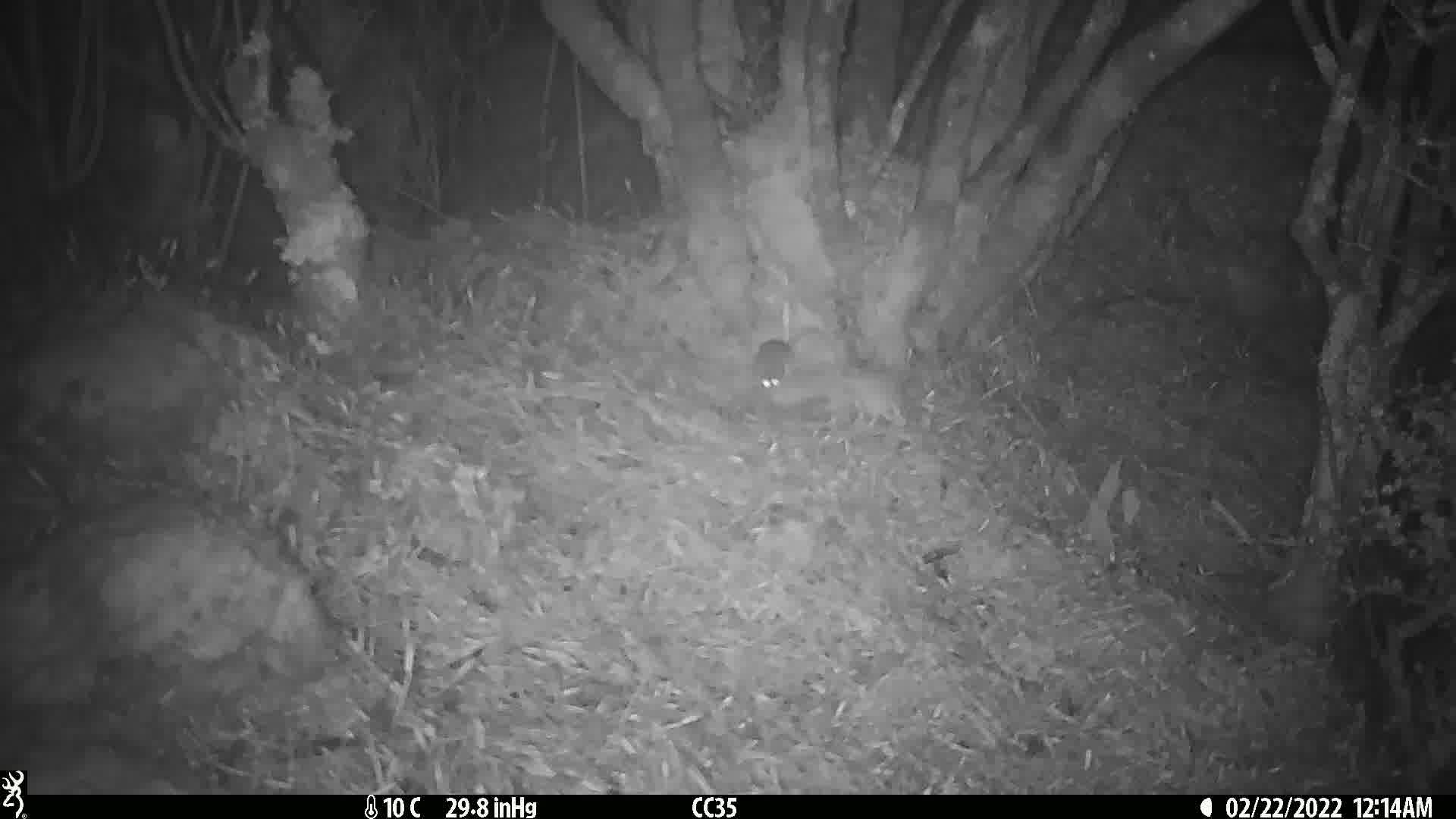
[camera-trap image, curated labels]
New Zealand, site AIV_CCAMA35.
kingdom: Animalia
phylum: Chordata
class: Mammalia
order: Rodentia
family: Muridae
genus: Mus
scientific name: Mus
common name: mouse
Mouse (Mus).